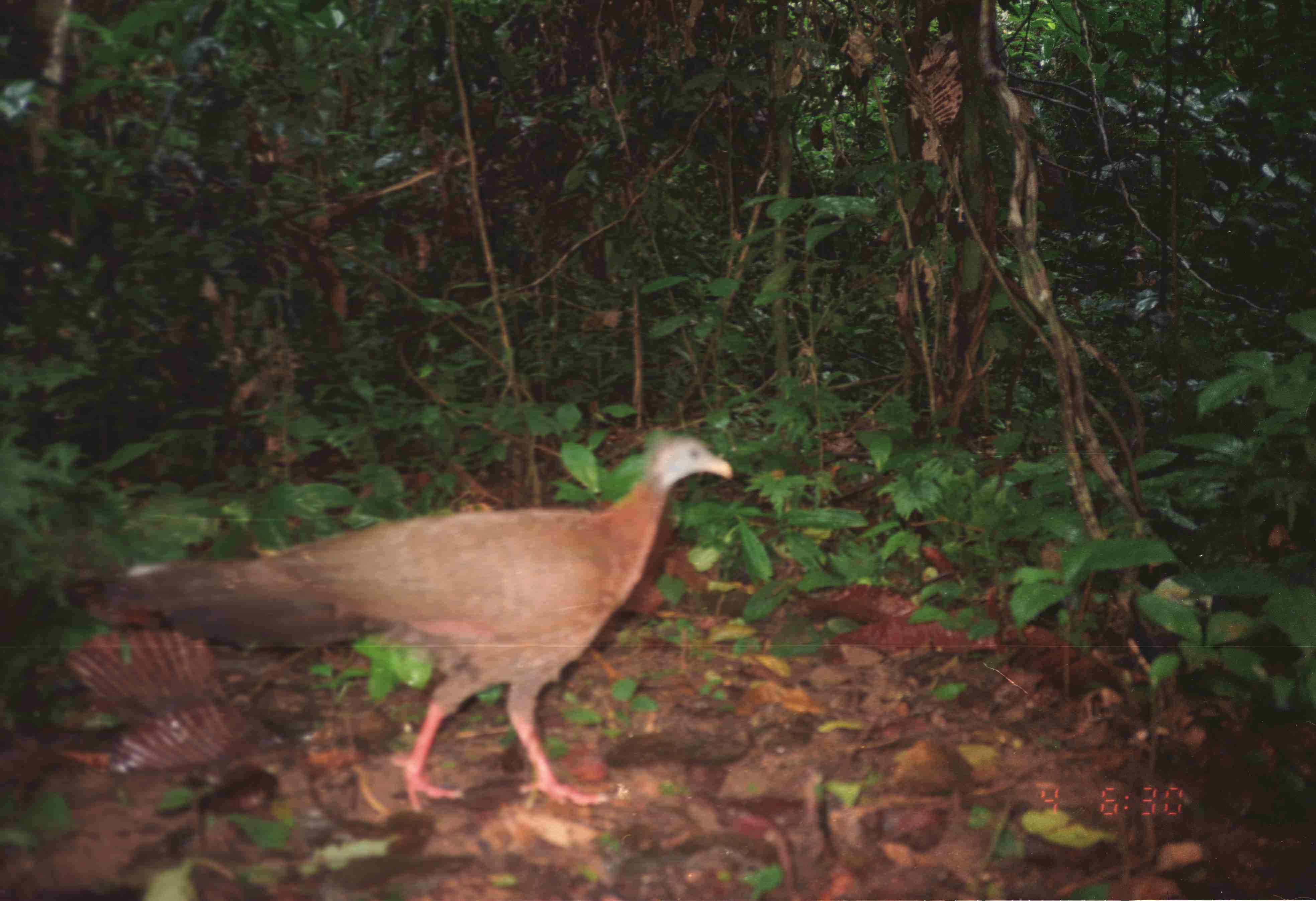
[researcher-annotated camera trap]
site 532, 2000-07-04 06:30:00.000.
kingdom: Animalia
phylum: Chordata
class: Aves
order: Galliformes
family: Phasianidae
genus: Argusianus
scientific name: Argusianus argus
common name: great argus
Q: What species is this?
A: Argusianus argus (great argus).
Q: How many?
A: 1.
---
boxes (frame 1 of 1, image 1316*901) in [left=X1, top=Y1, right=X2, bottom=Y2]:
argusianus argus: [left=61, top=437, right=731, bottom=811]